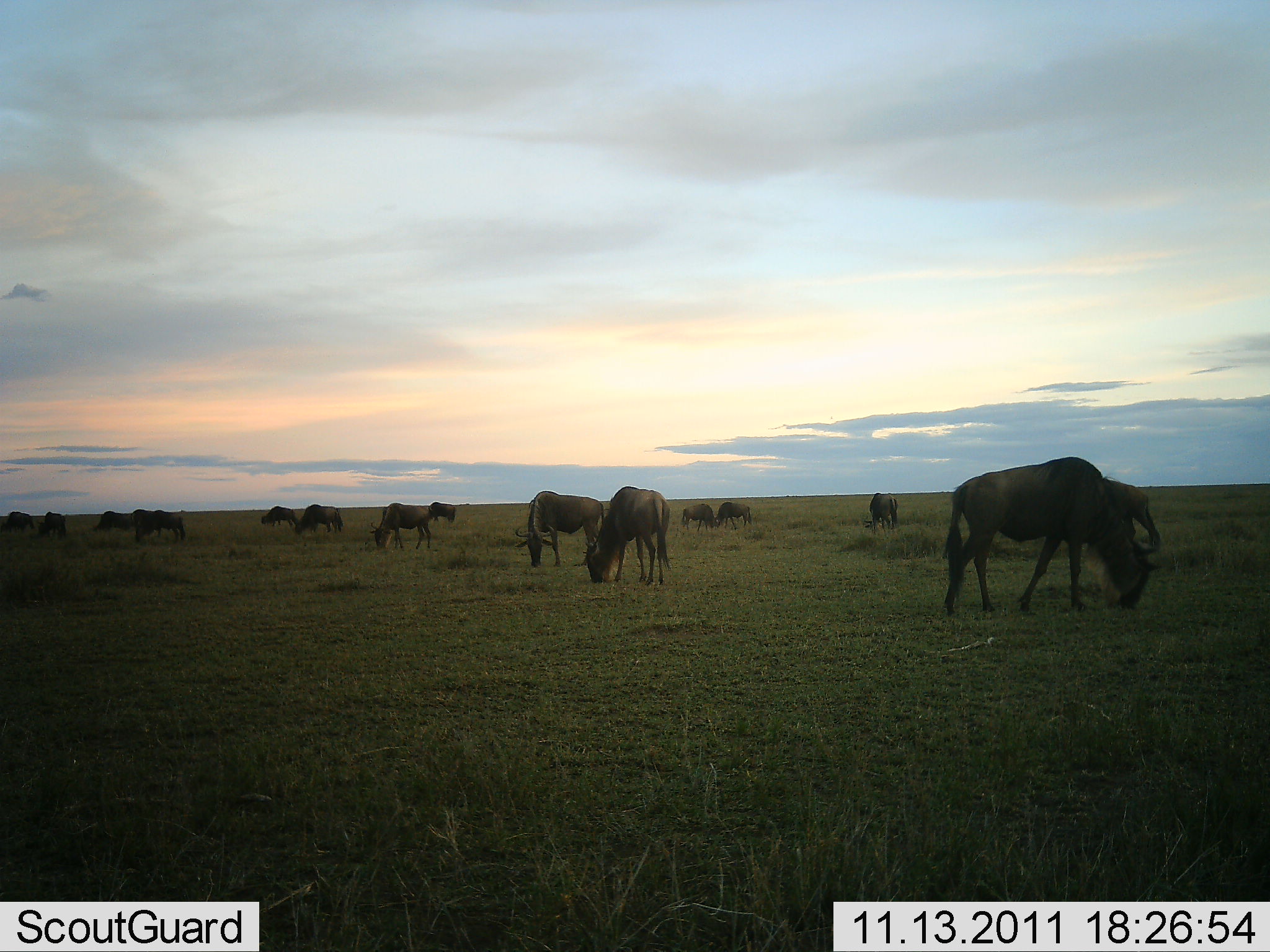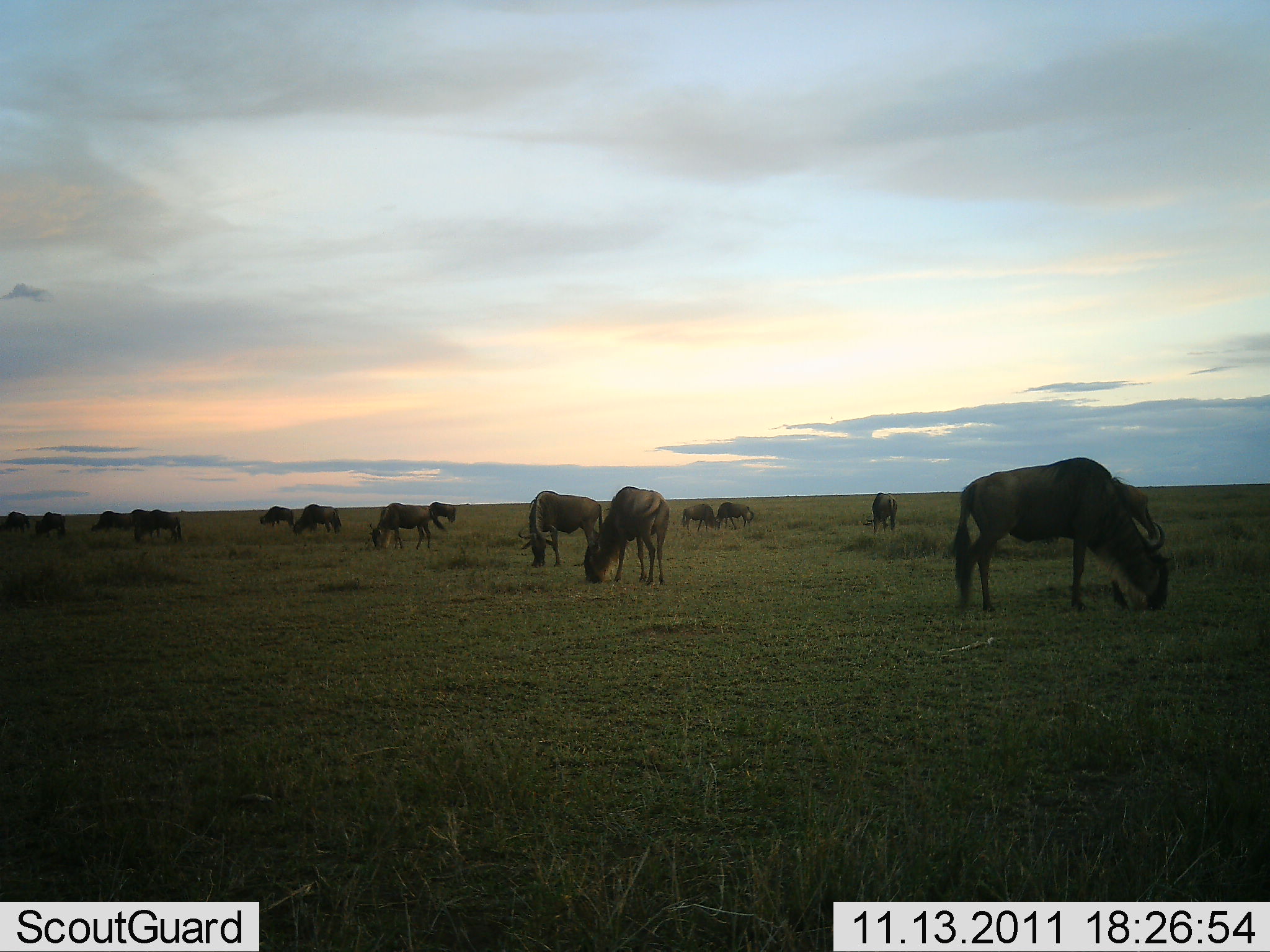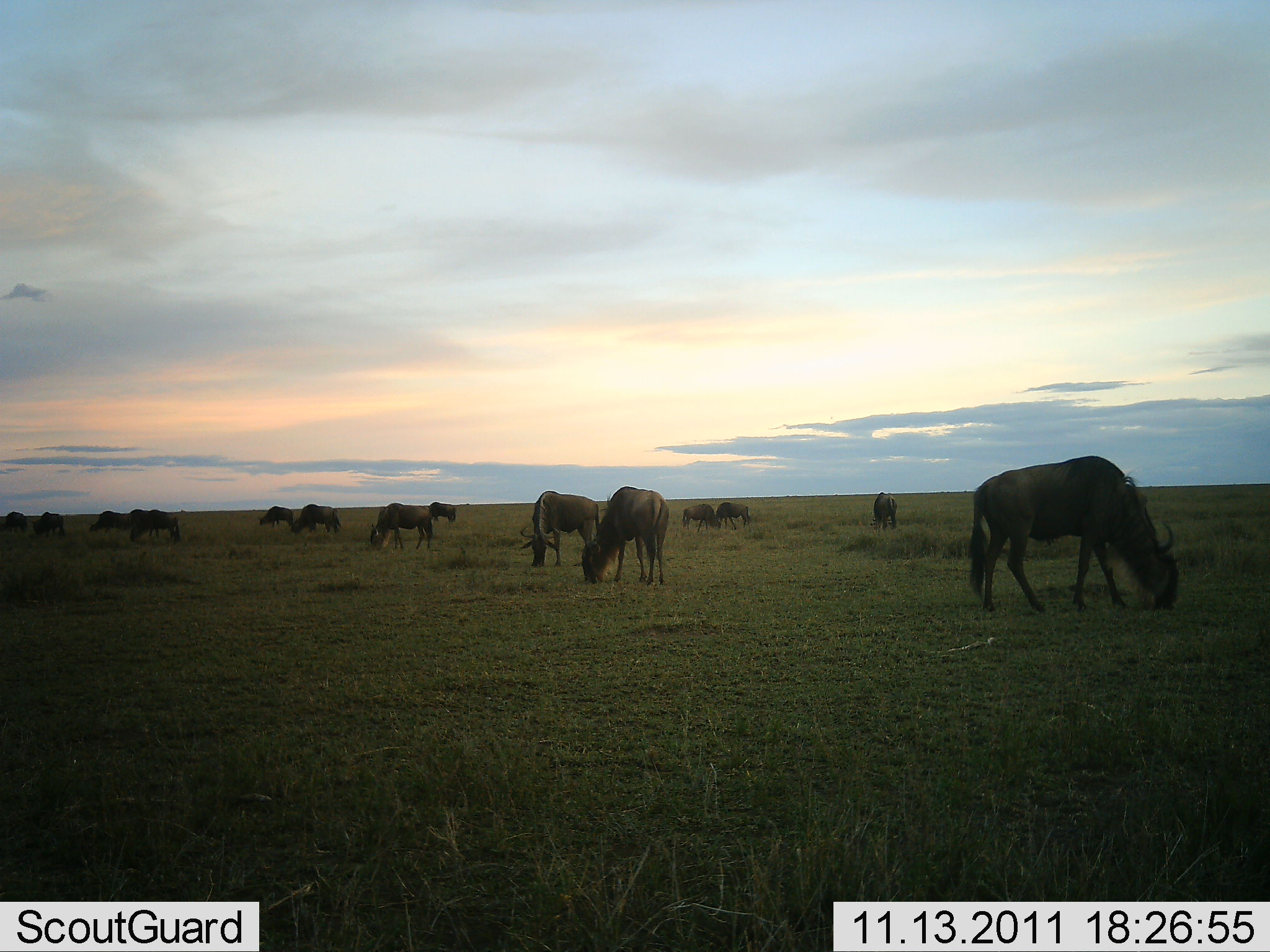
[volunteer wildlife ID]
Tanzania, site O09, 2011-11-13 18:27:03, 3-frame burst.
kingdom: Animalia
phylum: Chordata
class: Mammalia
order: Artiodactyla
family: Bovidae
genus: Connochaetes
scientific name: Connochaetes taurinus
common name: blue wildebeest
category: wildebeest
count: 11-50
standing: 33%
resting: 0%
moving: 25%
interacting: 0%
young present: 0%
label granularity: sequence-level